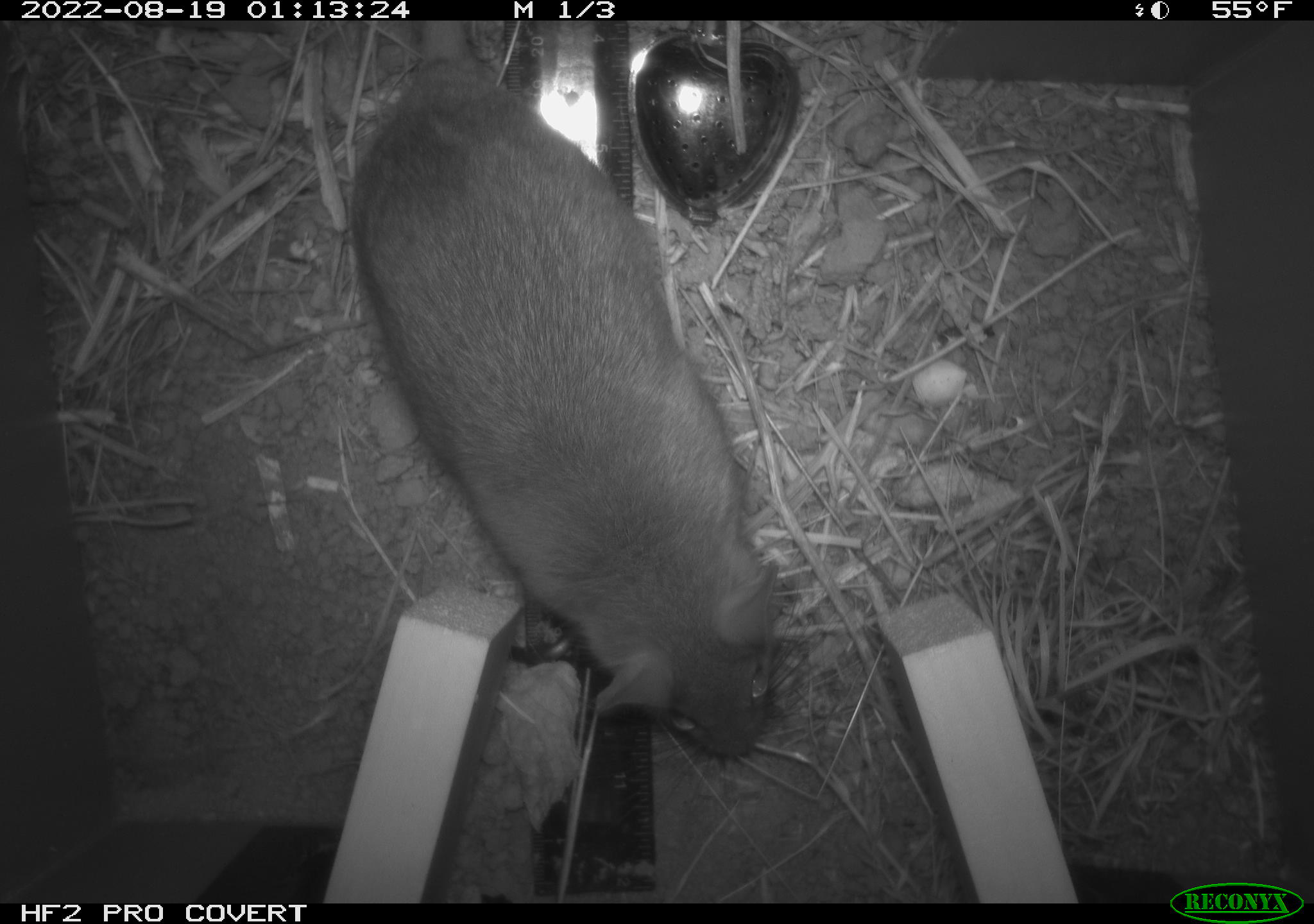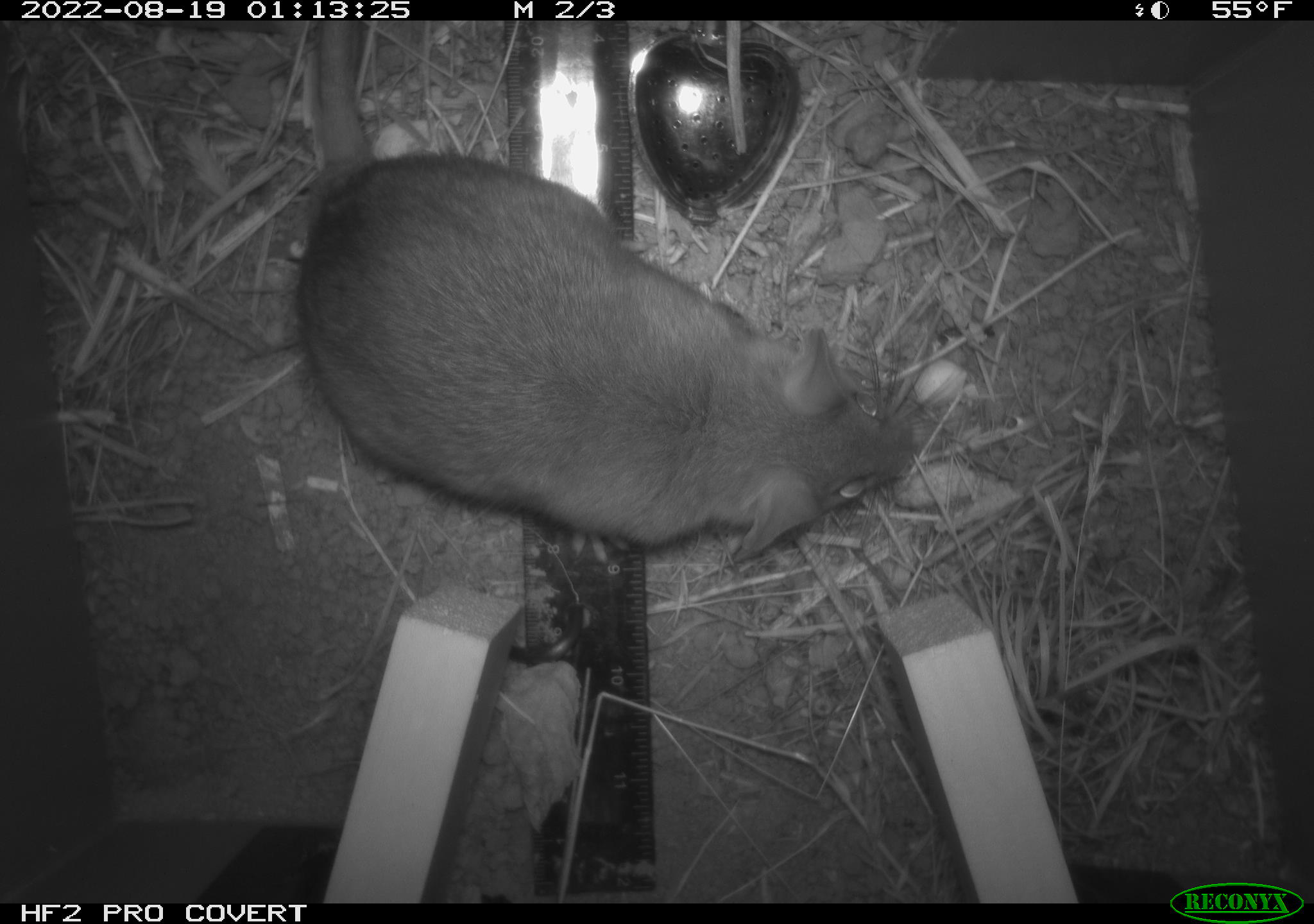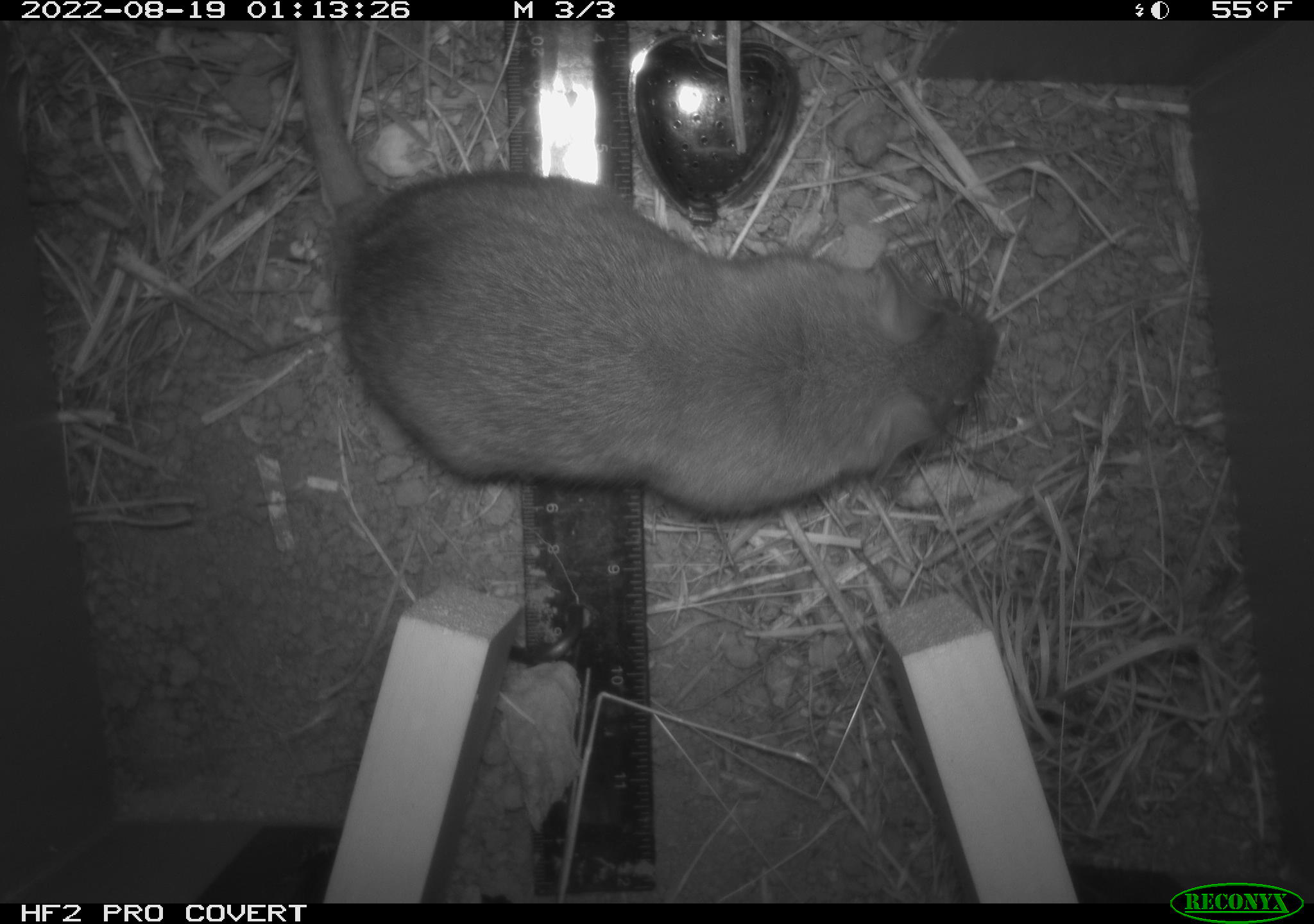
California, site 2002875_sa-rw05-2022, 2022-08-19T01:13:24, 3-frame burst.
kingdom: Animalia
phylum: Chordata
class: Mammalia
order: Rodentia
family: Cricetidae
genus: Neotoma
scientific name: Neotoma fuscipes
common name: dusky-footed woodrat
Dusky-footed woodrat (Neotoma fuscipes).